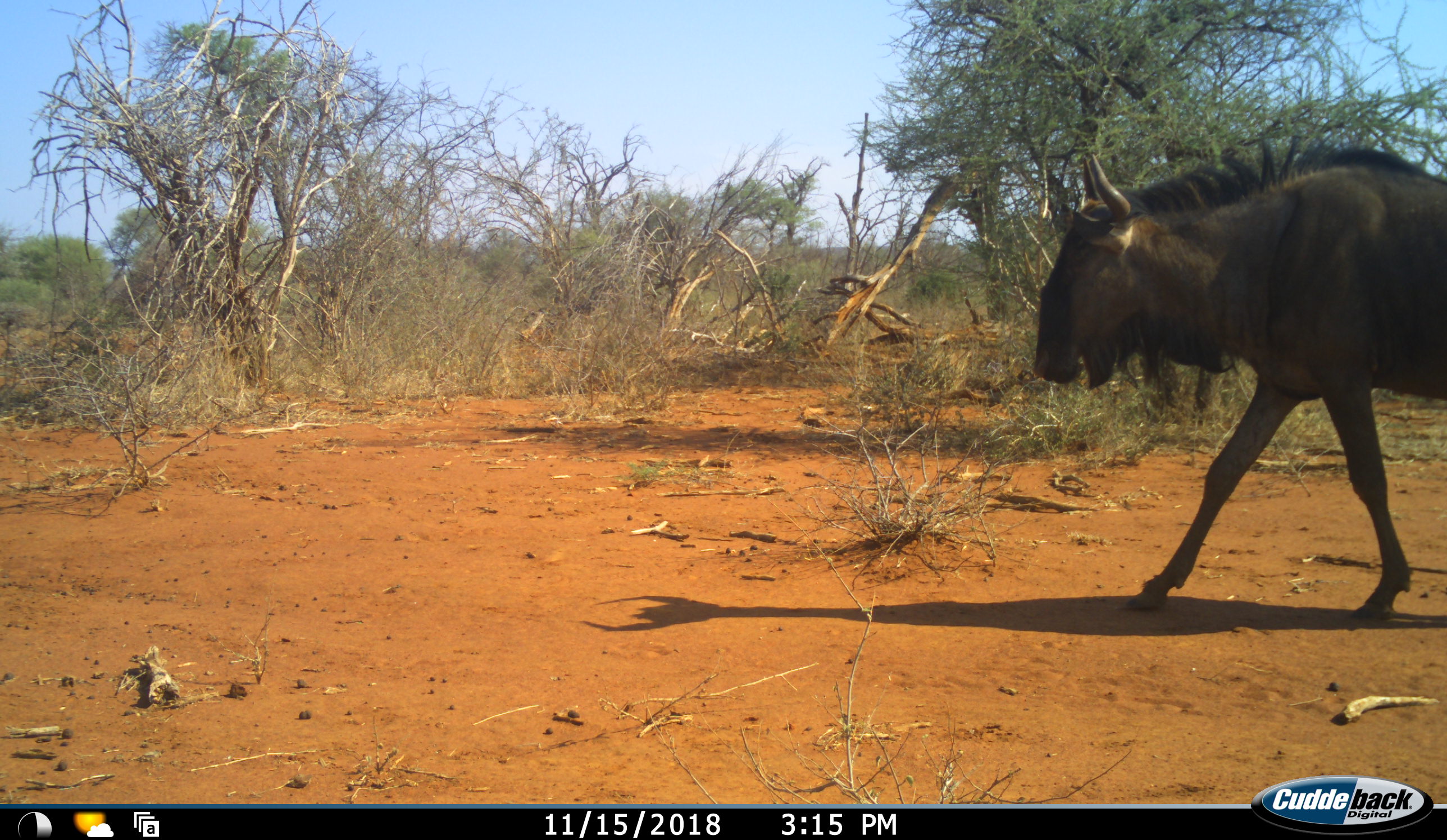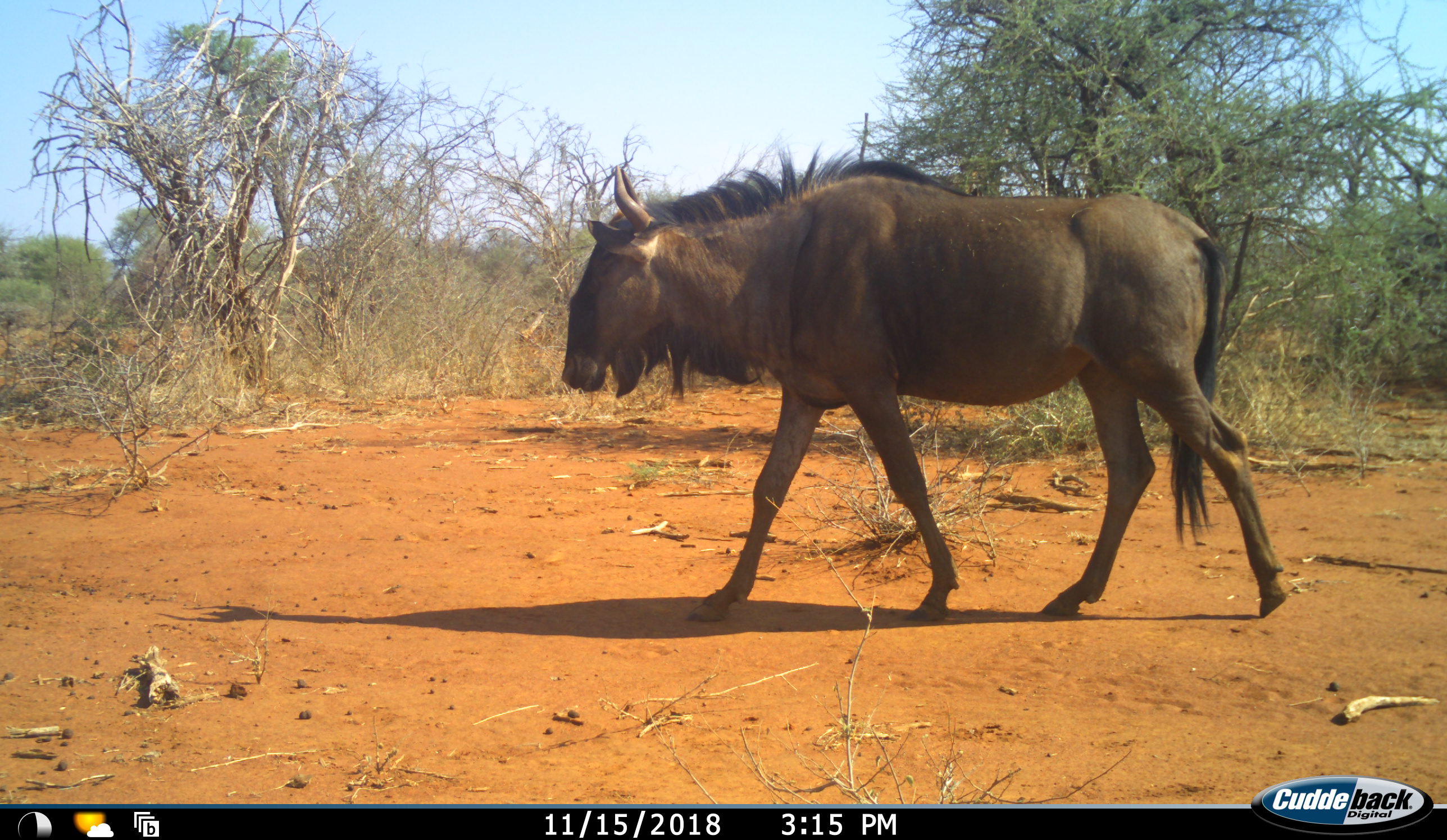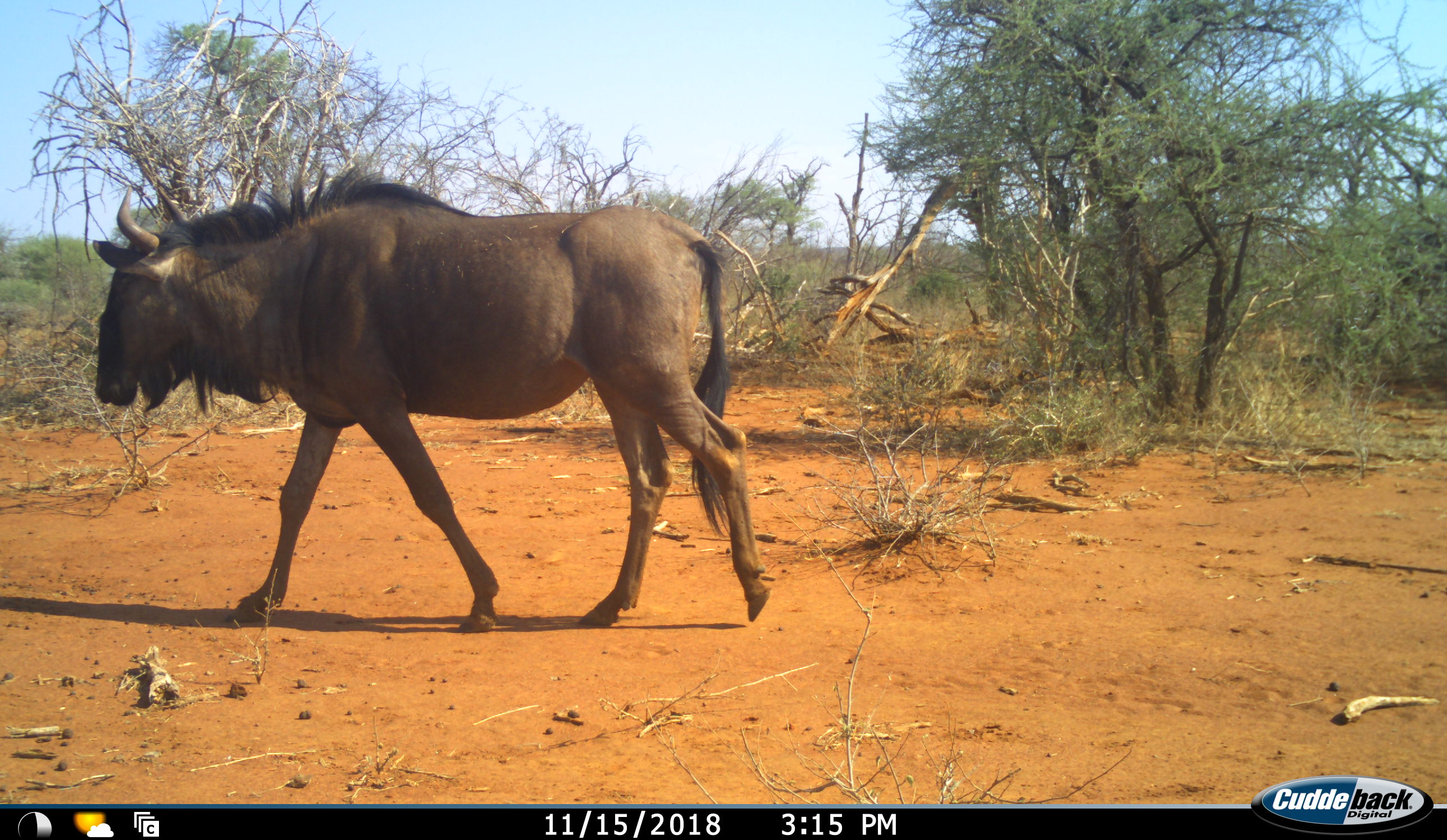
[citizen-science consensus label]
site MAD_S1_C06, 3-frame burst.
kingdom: Animalia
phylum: Chordata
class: Mammalia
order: Artiodactyla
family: Bovidae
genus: Connochaetes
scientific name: Connochaetes taurinus taurinus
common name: blue wildebeest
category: wildebeestblue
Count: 1.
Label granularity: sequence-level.